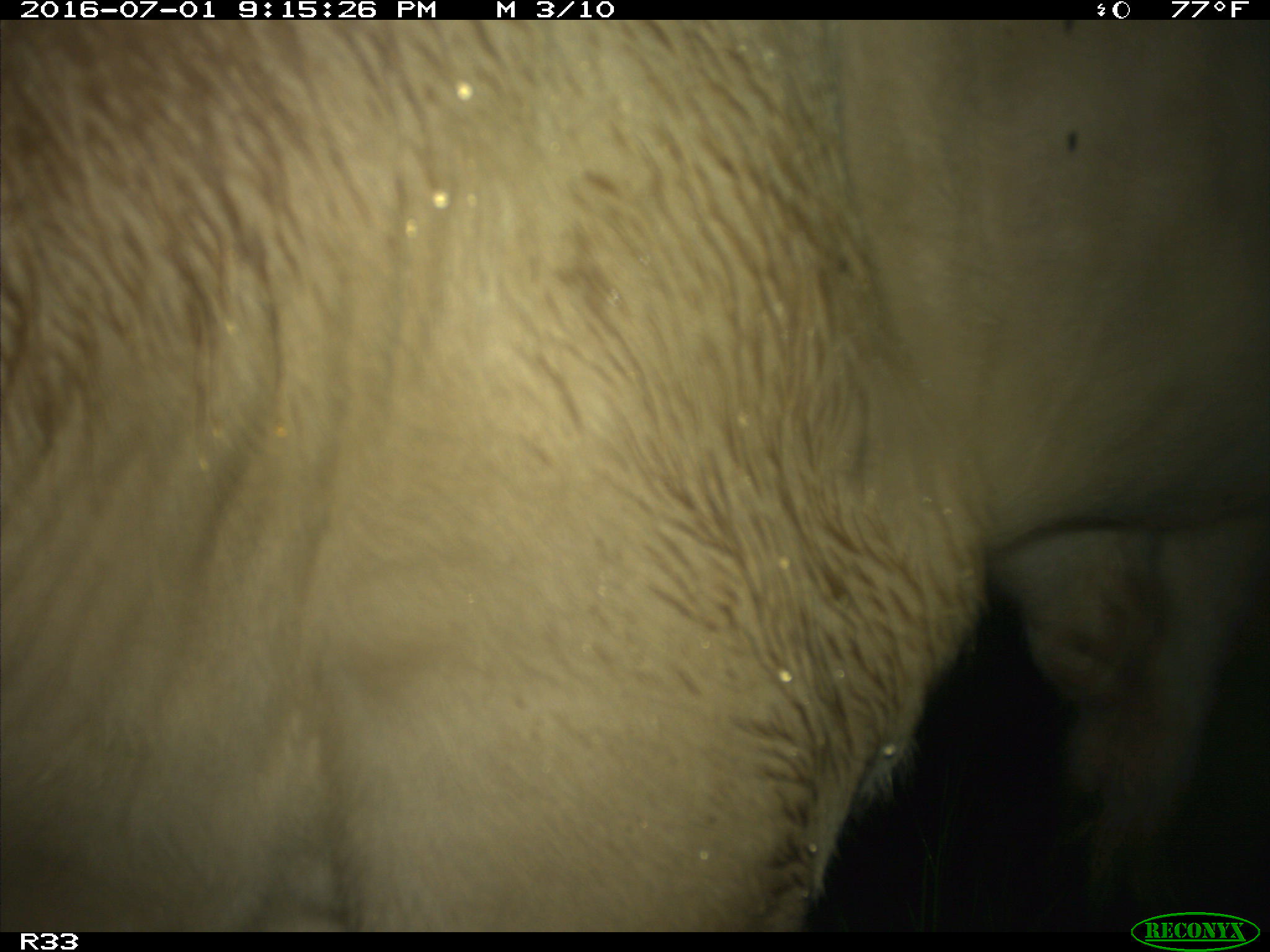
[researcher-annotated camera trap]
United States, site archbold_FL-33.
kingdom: Animalia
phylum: Chordata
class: Mammalia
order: Artiodactyla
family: Bovidae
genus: Bos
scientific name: Bos taurus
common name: domestic cow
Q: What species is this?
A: Bos taurus (domestic cow).